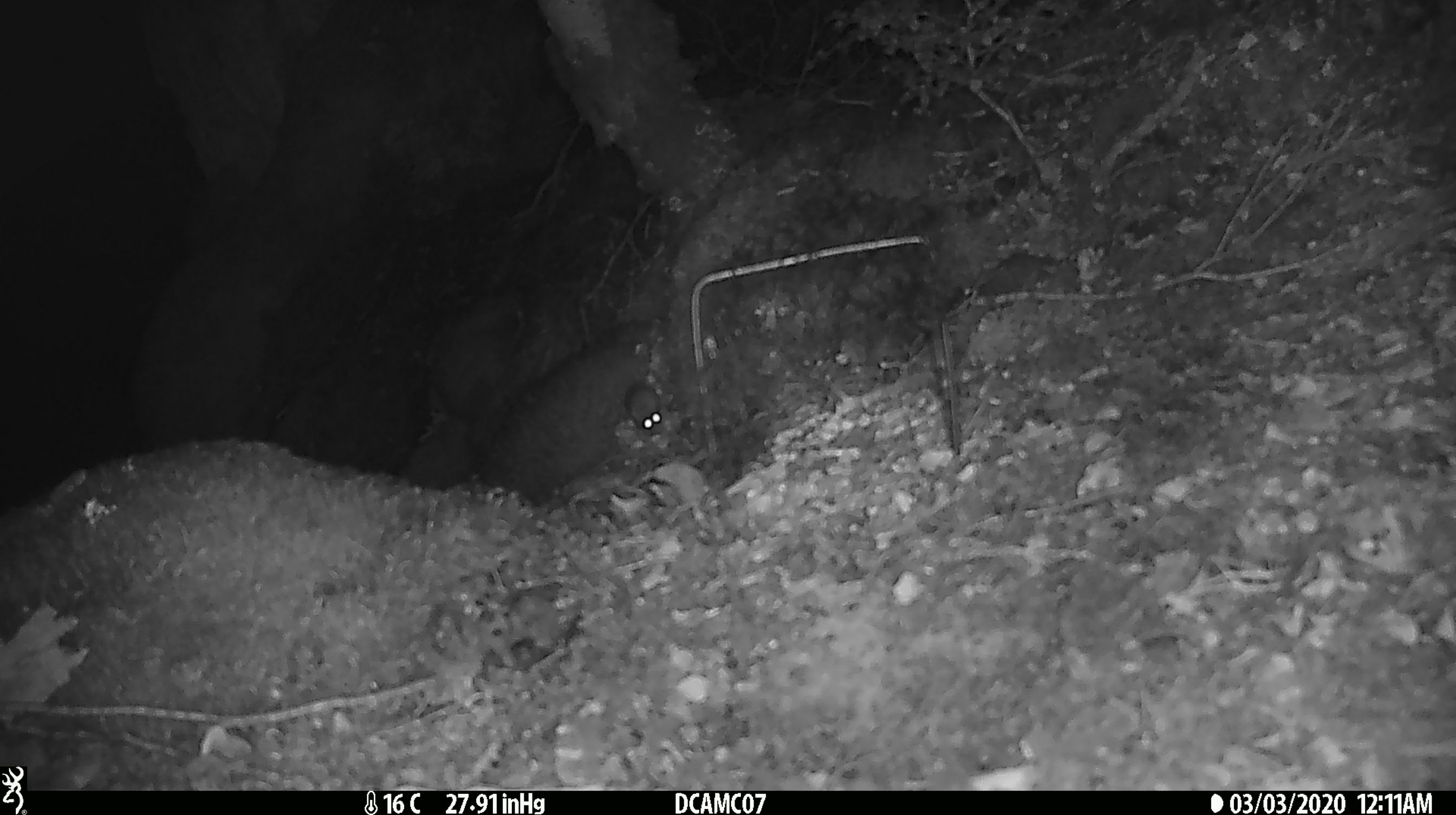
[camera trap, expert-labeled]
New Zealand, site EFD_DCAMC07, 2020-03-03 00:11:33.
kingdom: Animalia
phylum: Chordata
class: Mammalia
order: Rodentia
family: Muridae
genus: Mus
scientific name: Mus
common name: mouse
Mouse (Mus).